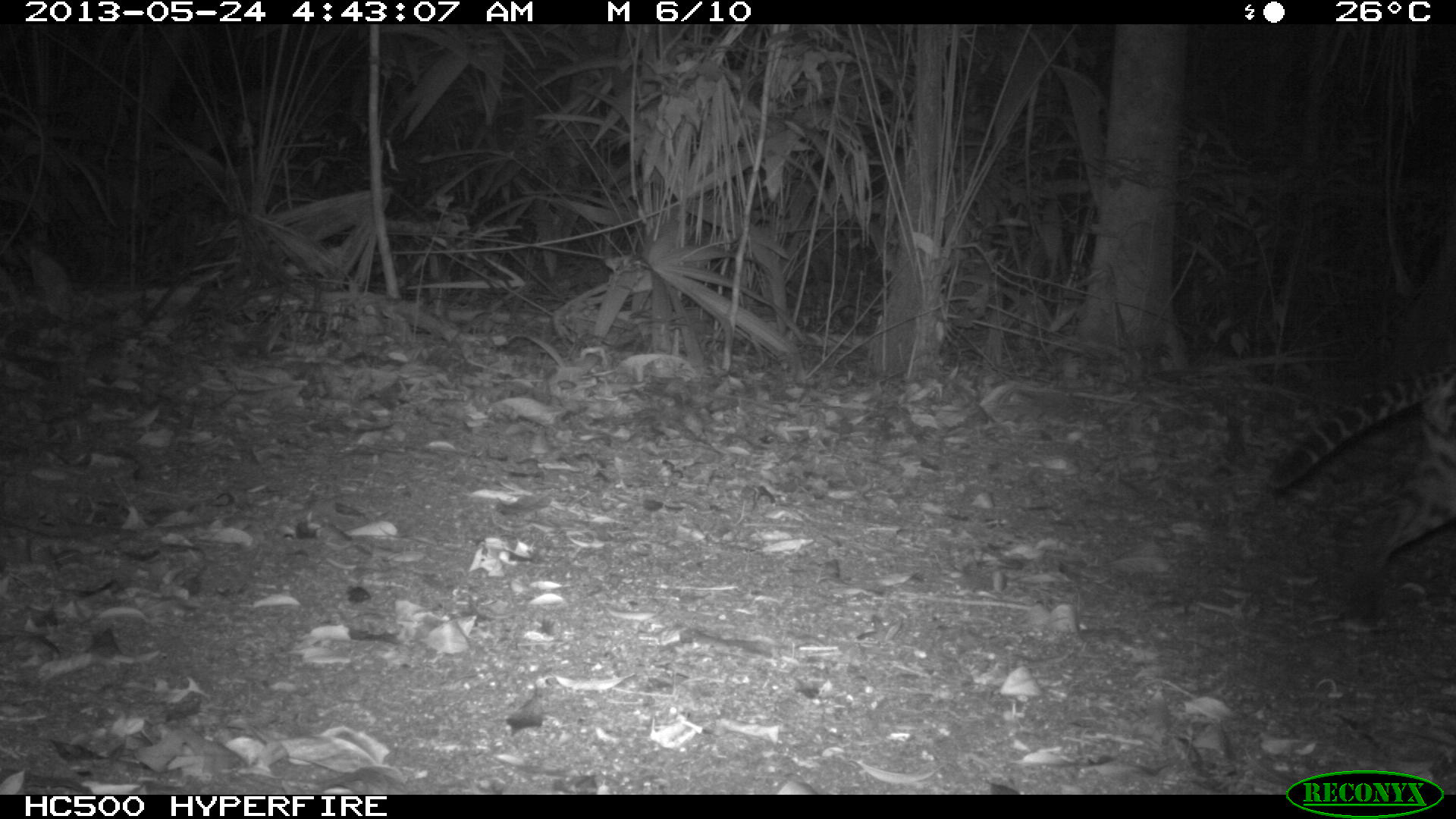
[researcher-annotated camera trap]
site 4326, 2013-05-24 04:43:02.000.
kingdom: Animalia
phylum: Chordata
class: Mammalia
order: Carnivora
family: Felidae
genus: Leopardus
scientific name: Leopardus pardalis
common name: ocelot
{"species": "Leopardus pardalis (ocelot)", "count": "1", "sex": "female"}